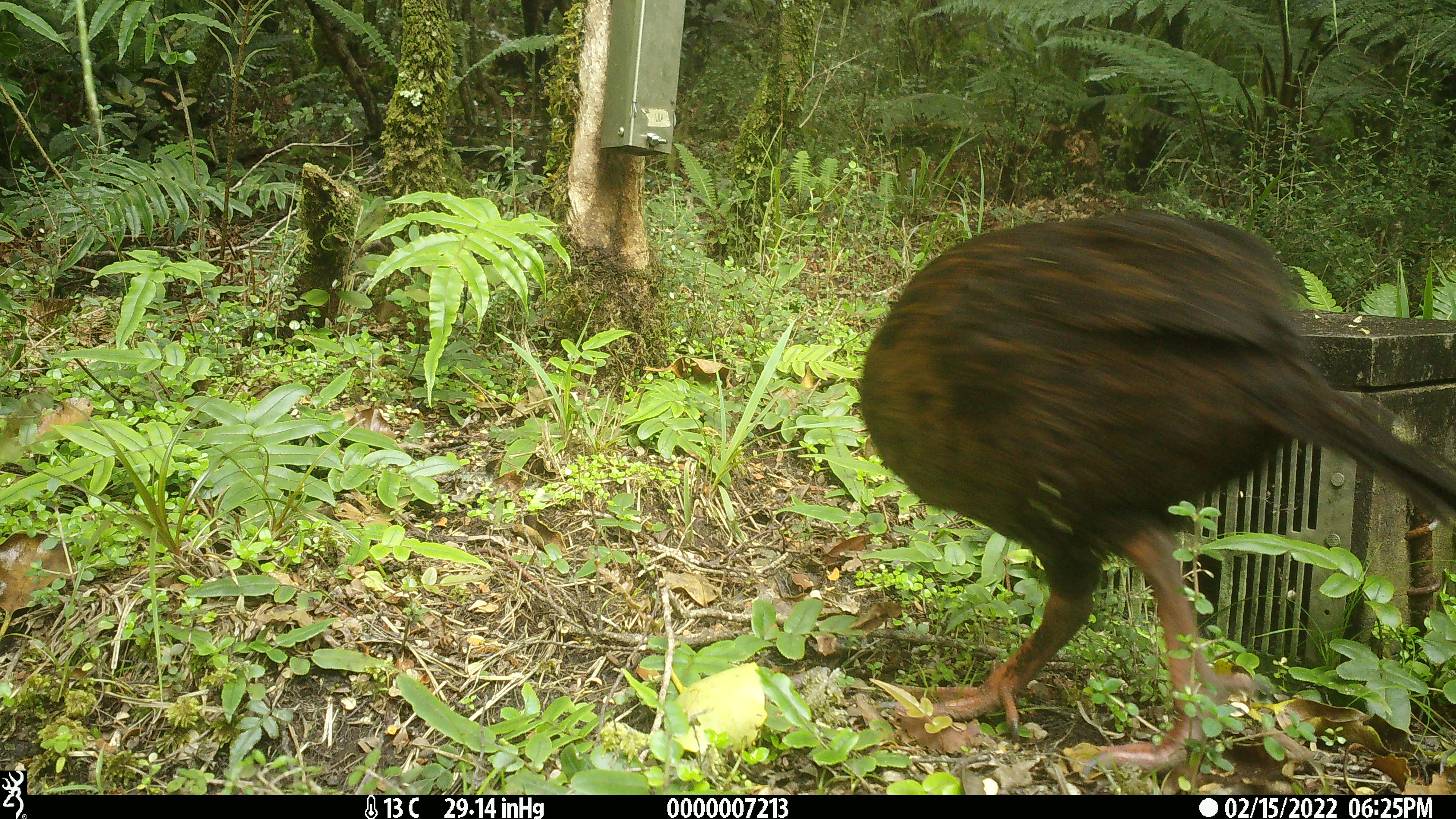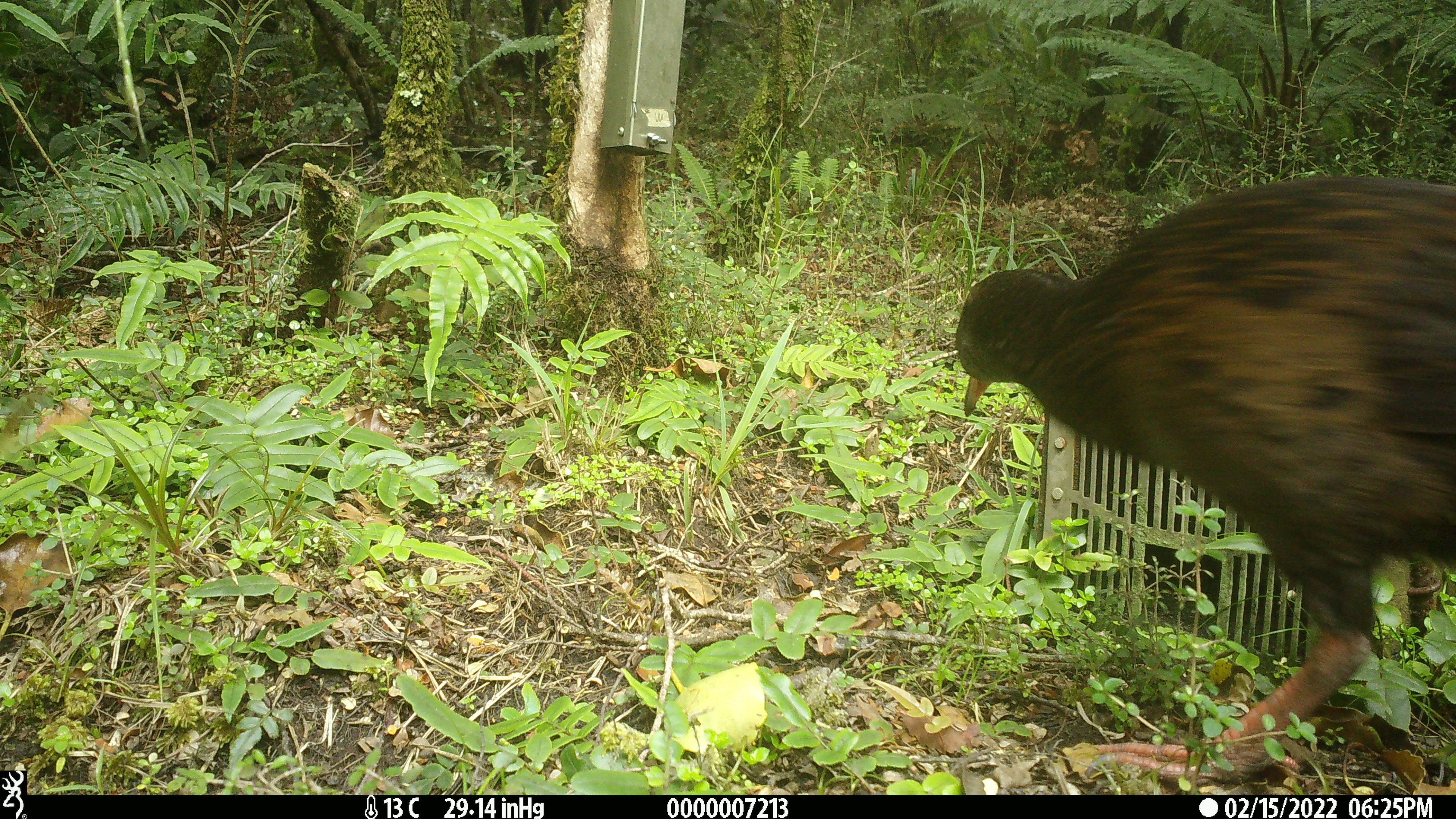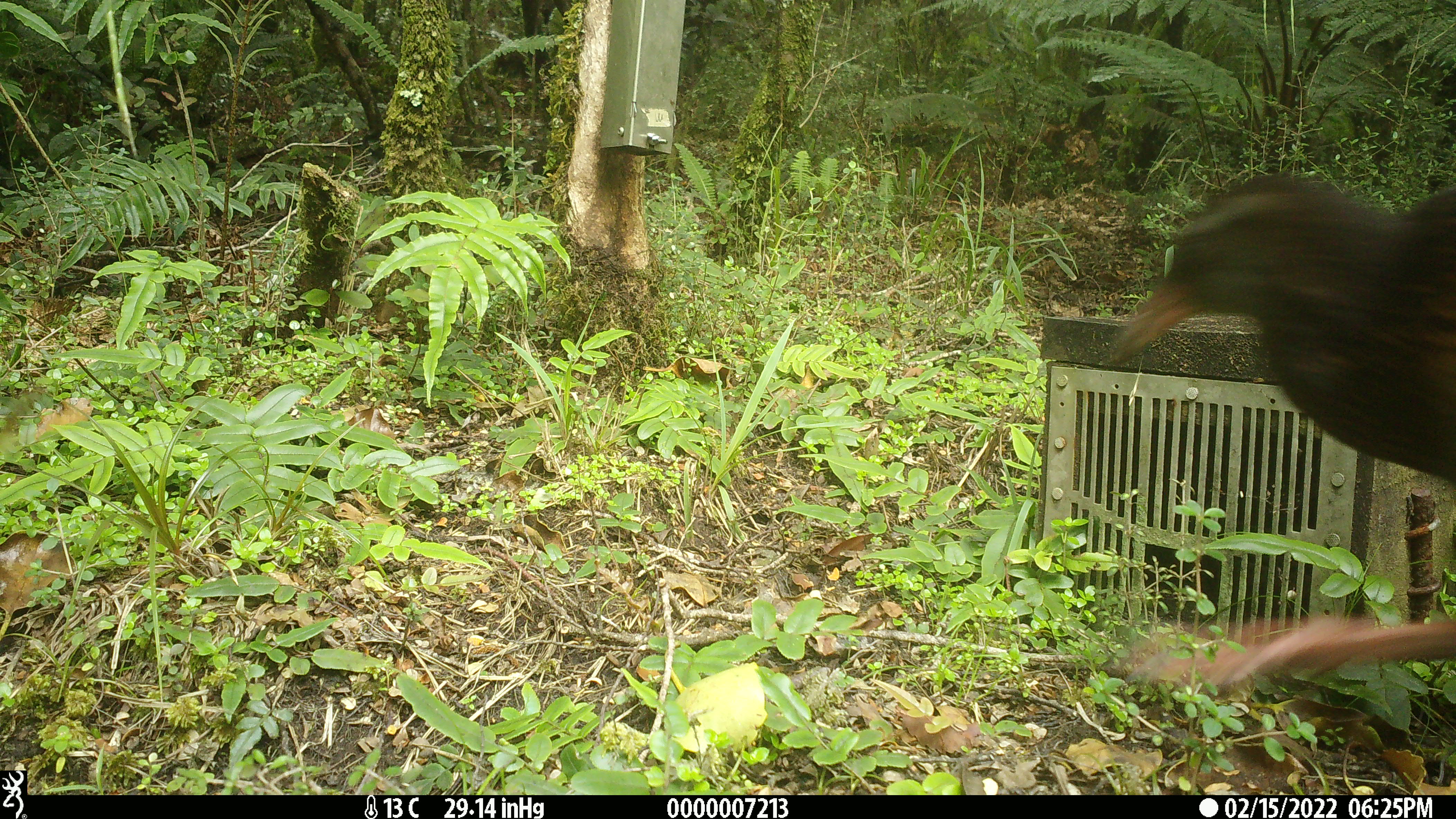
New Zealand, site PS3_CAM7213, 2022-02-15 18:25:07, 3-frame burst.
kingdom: Animalia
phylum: Chordata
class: Aves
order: Gruiformes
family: Rallidae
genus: Gallirallus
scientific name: Gallirallus australis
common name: weka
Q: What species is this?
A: Weka (Gallirallus australis).